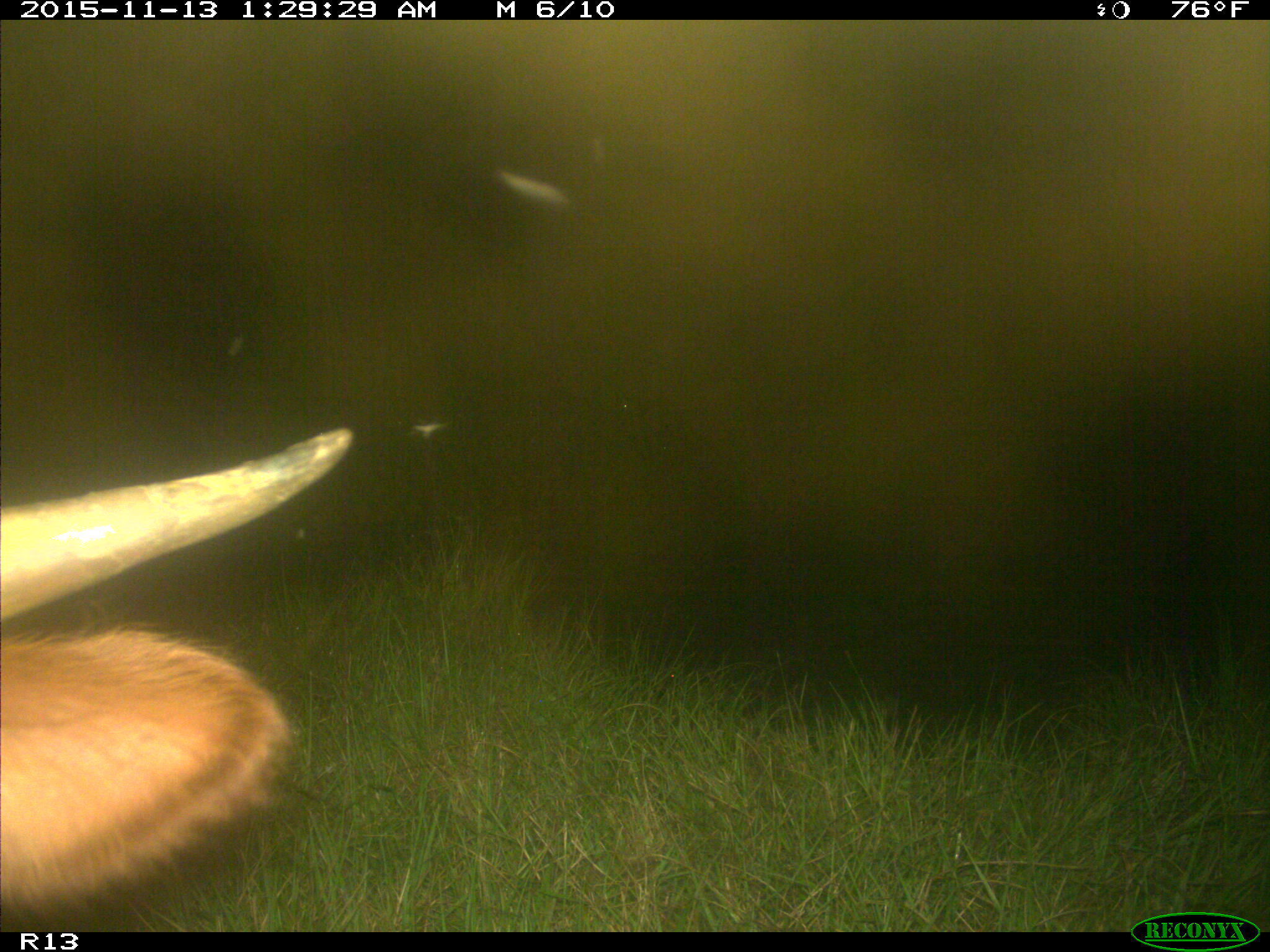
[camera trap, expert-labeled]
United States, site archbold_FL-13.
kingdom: Animalia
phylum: Chordata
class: Mammalia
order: Artiodactyla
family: Bovidae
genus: Bos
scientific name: Bos taurus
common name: domestic cow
Bos taurus (domestic cow).